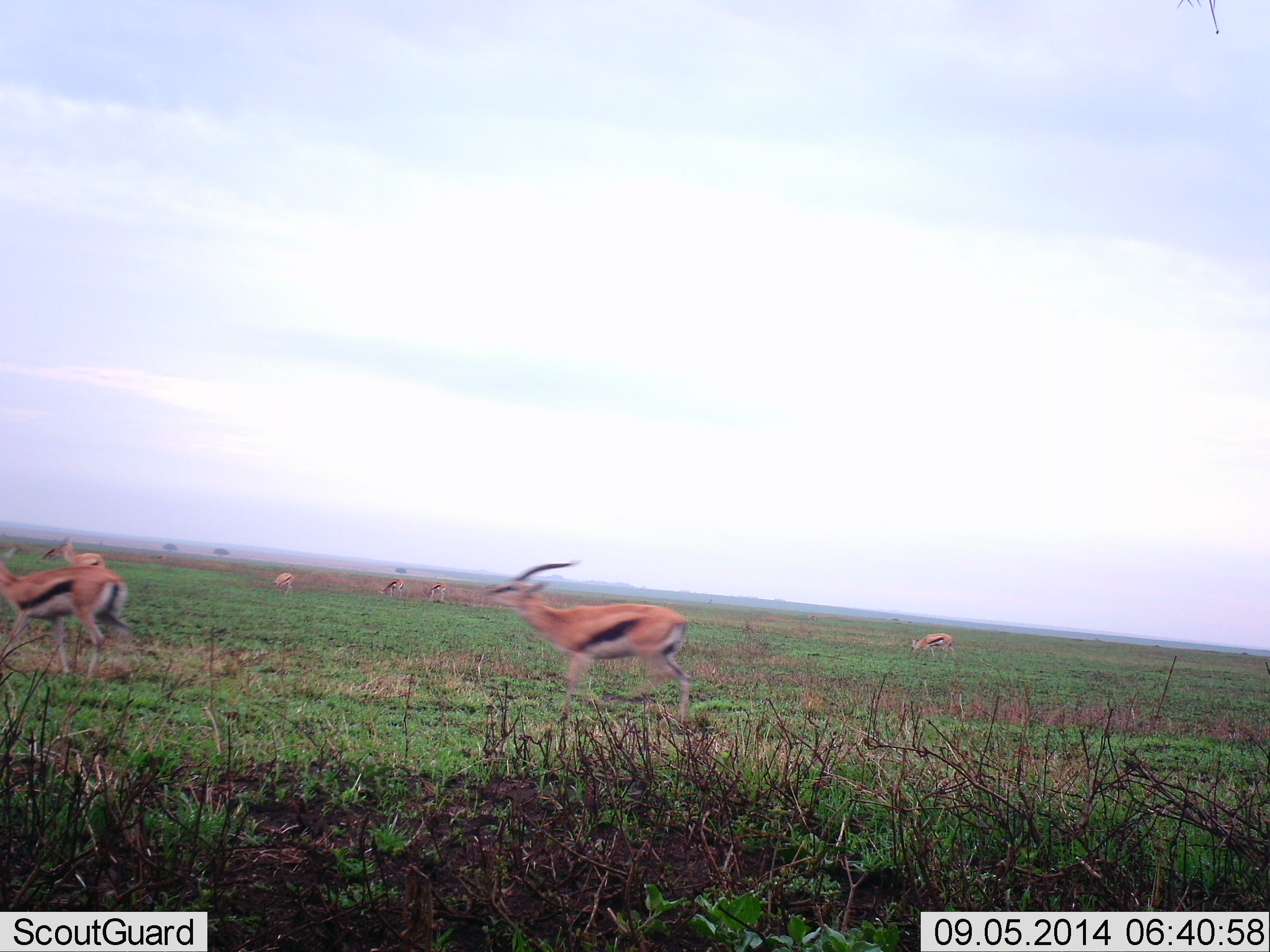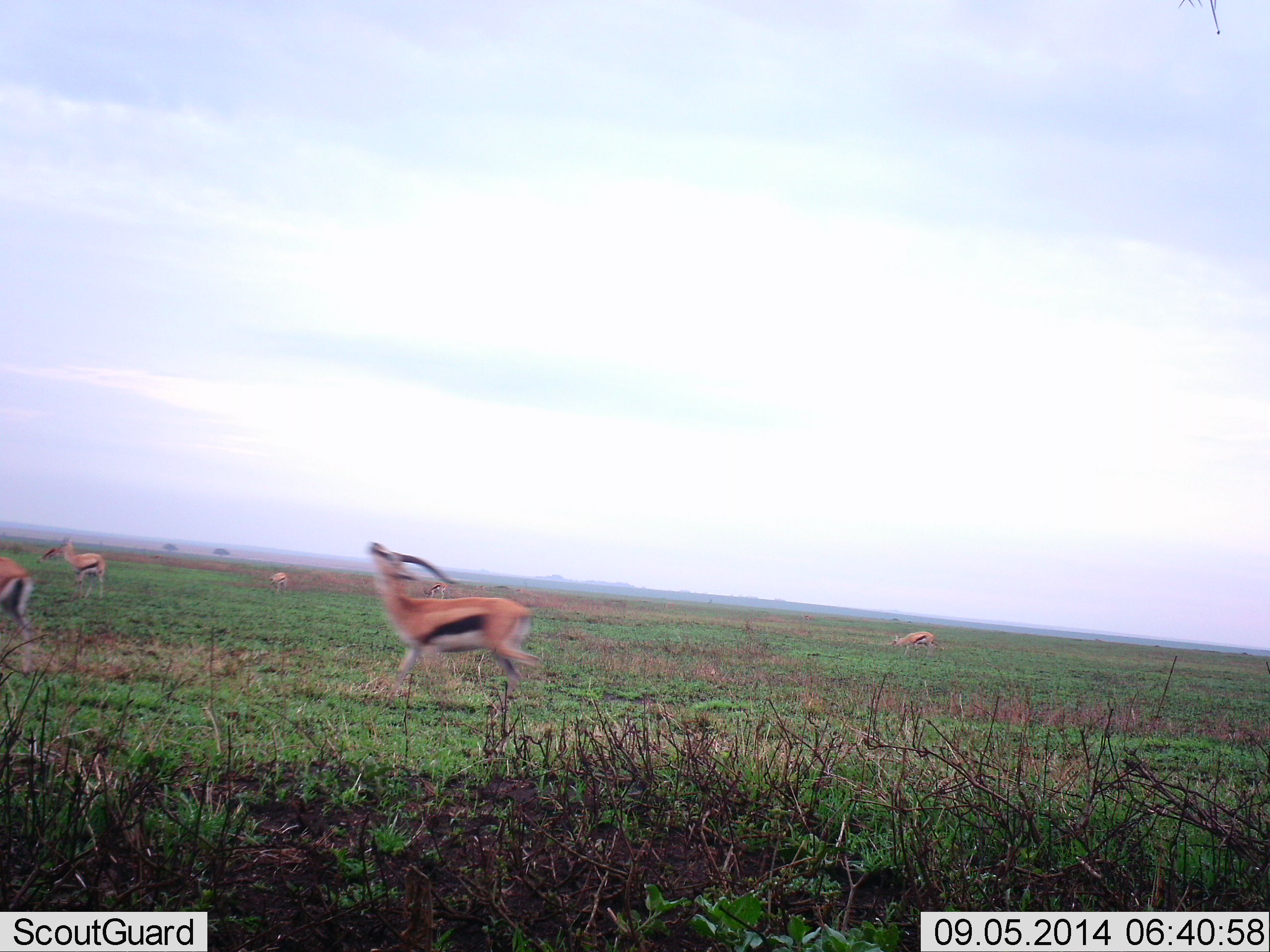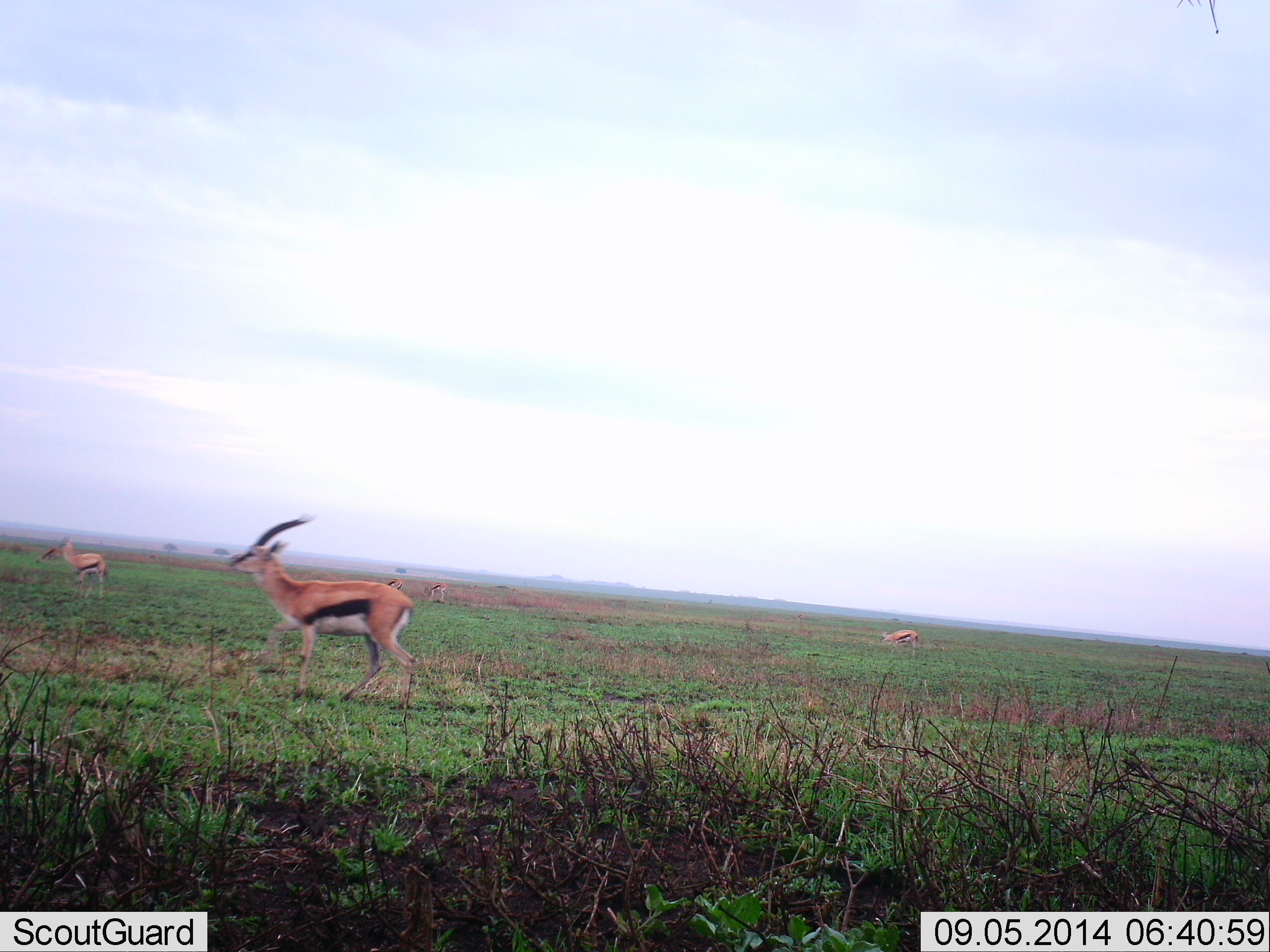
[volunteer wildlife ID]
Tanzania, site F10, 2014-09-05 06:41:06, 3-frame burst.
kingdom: Animalia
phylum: Chordata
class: Mammalia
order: Artiodactyla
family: Bovidae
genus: Eudorcas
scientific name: Eudorcas thomsonii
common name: thomson's gazelle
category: gazellethomsons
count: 7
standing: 40%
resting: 0%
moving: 90%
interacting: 30%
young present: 0%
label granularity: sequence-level